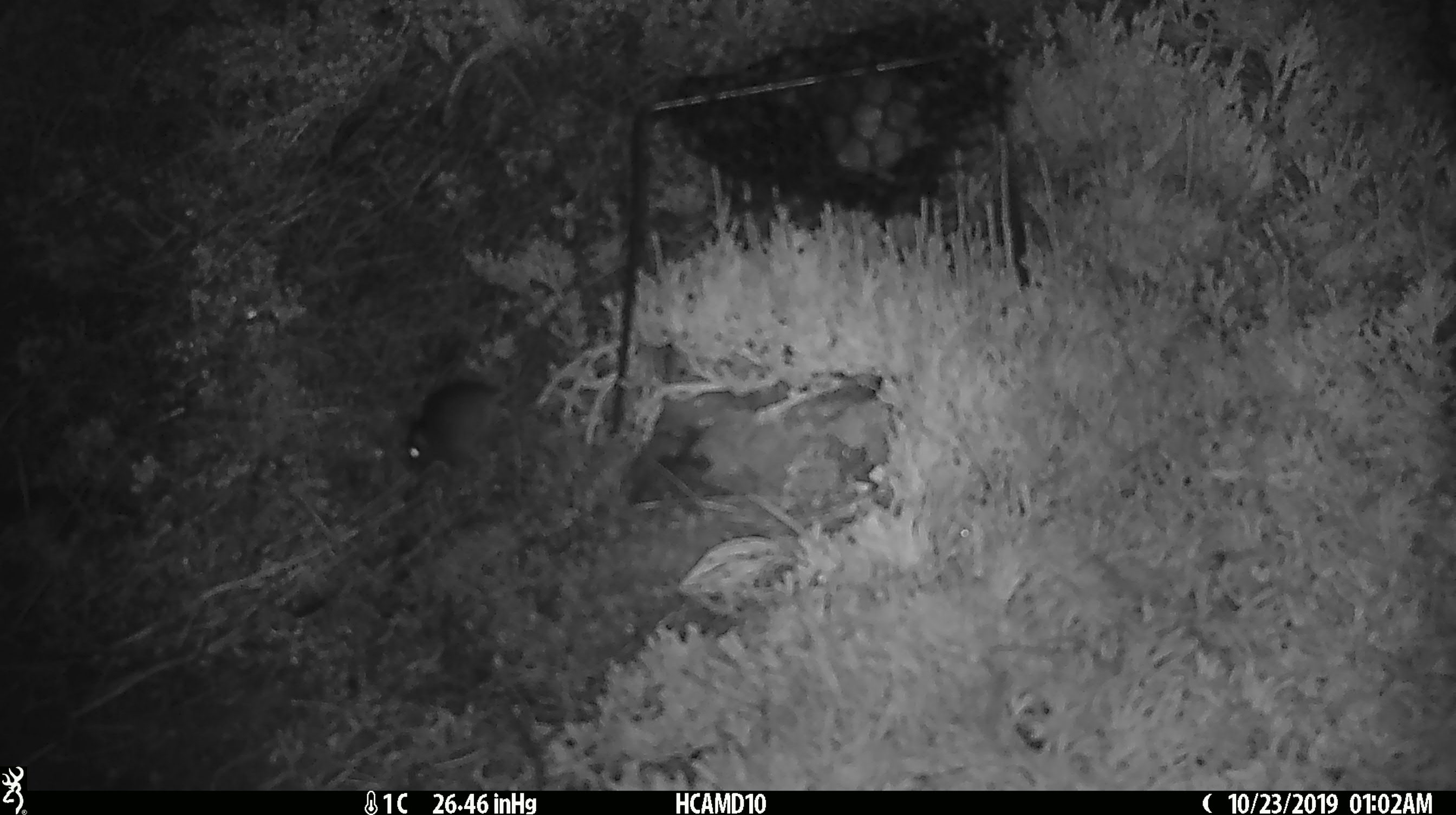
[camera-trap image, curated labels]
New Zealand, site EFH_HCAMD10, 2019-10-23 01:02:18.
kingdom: Animalia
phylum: Chordata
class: Mammalia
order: Rodentia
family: Muridae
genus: Mus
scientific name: Mus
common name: mouse